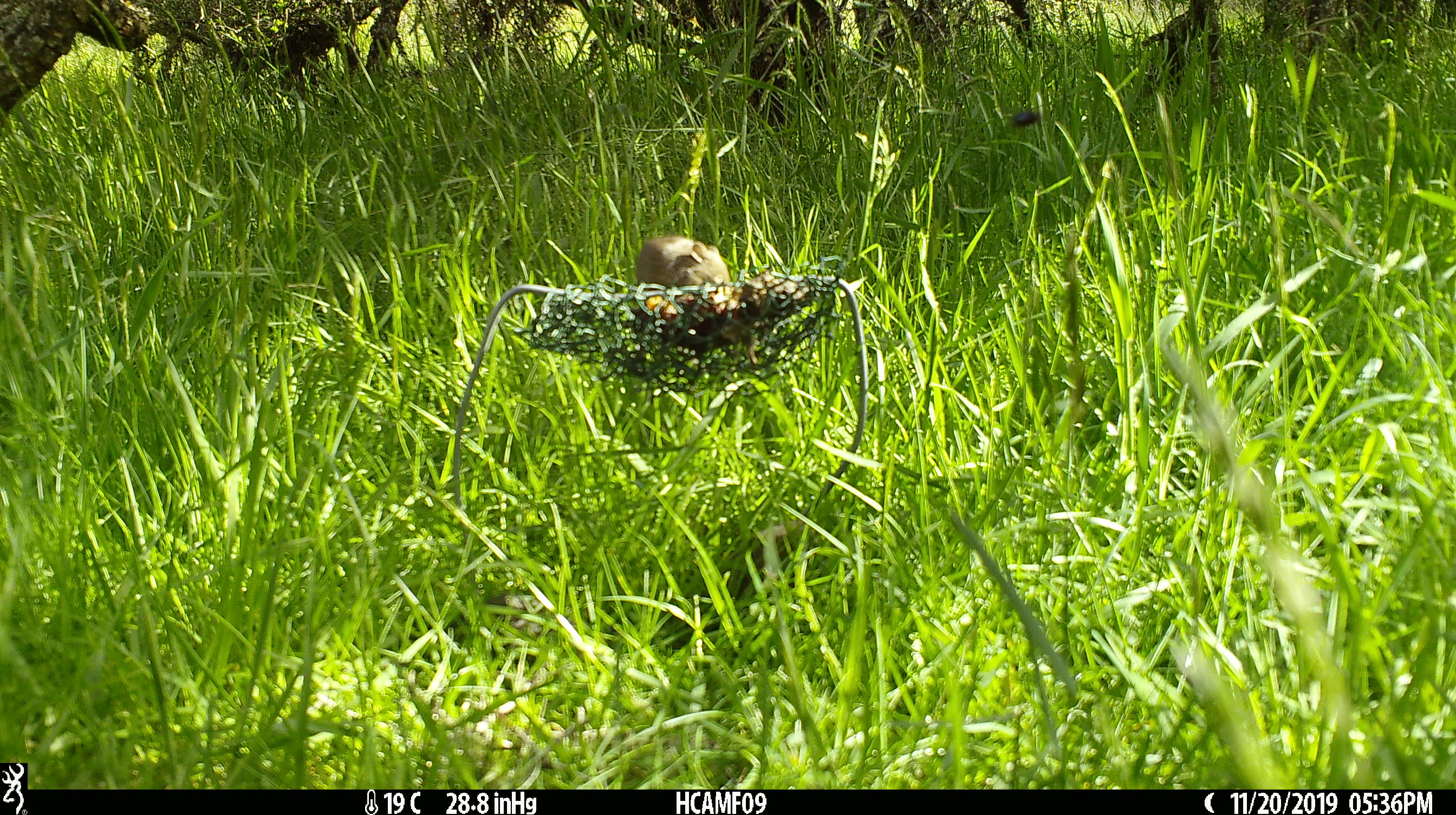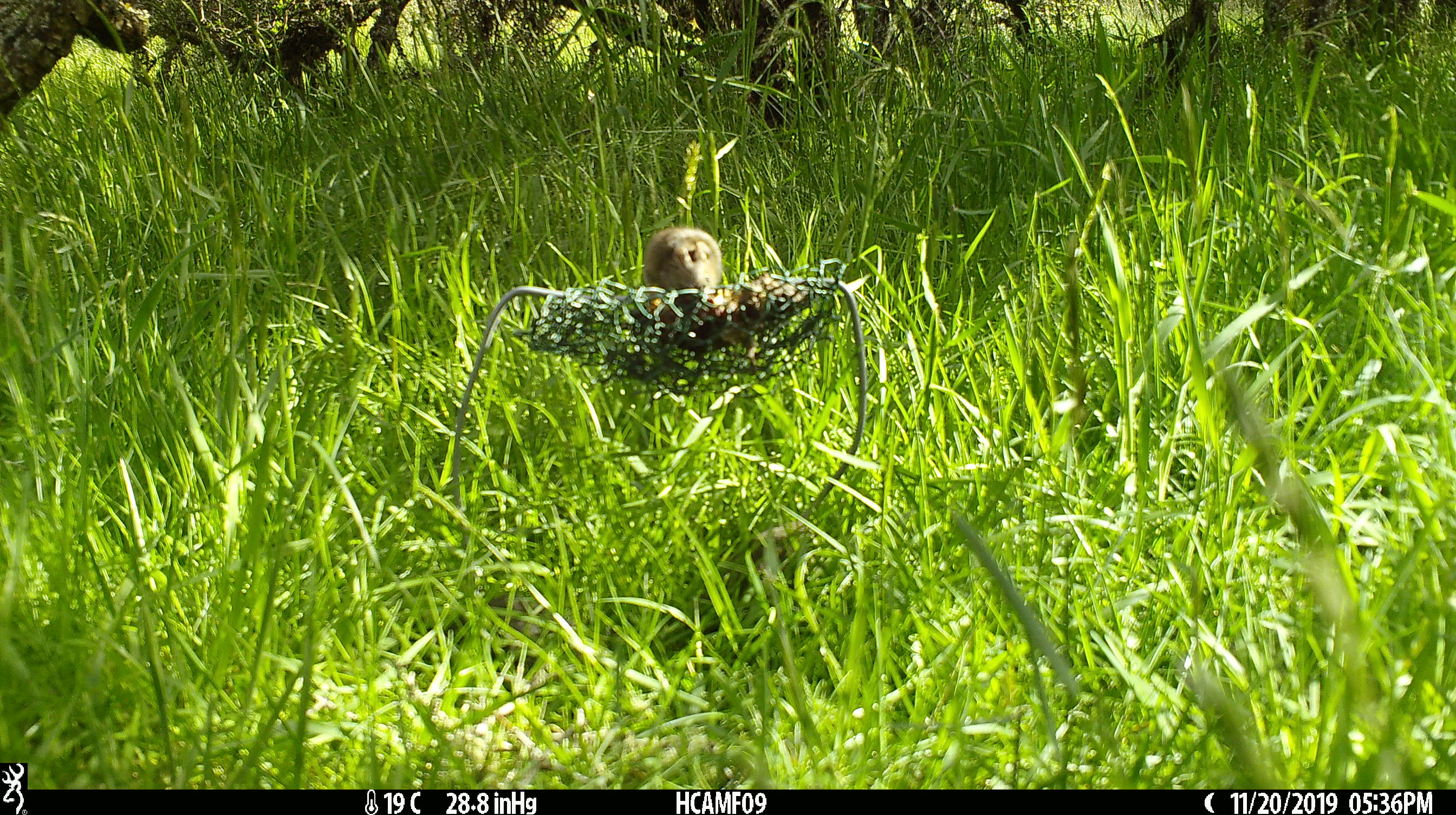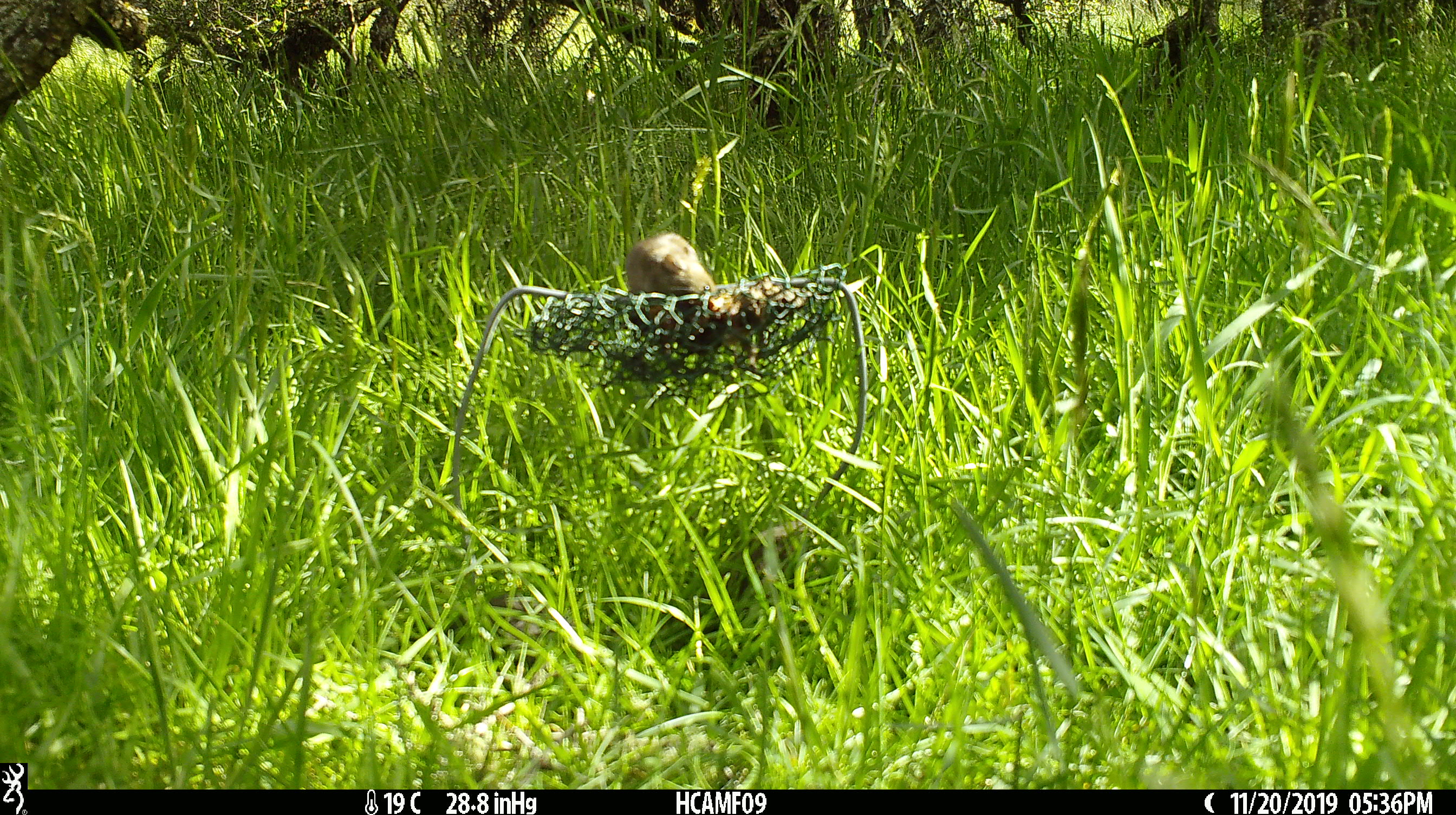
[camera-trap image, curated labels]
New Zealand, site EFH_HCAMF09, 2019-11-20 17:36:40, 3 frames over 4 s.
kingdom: Animalia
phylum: Chordata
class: Mammalia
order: Rodentia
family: Muridae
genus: Mus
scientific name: Mus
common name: mouse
Mouse (Mus).